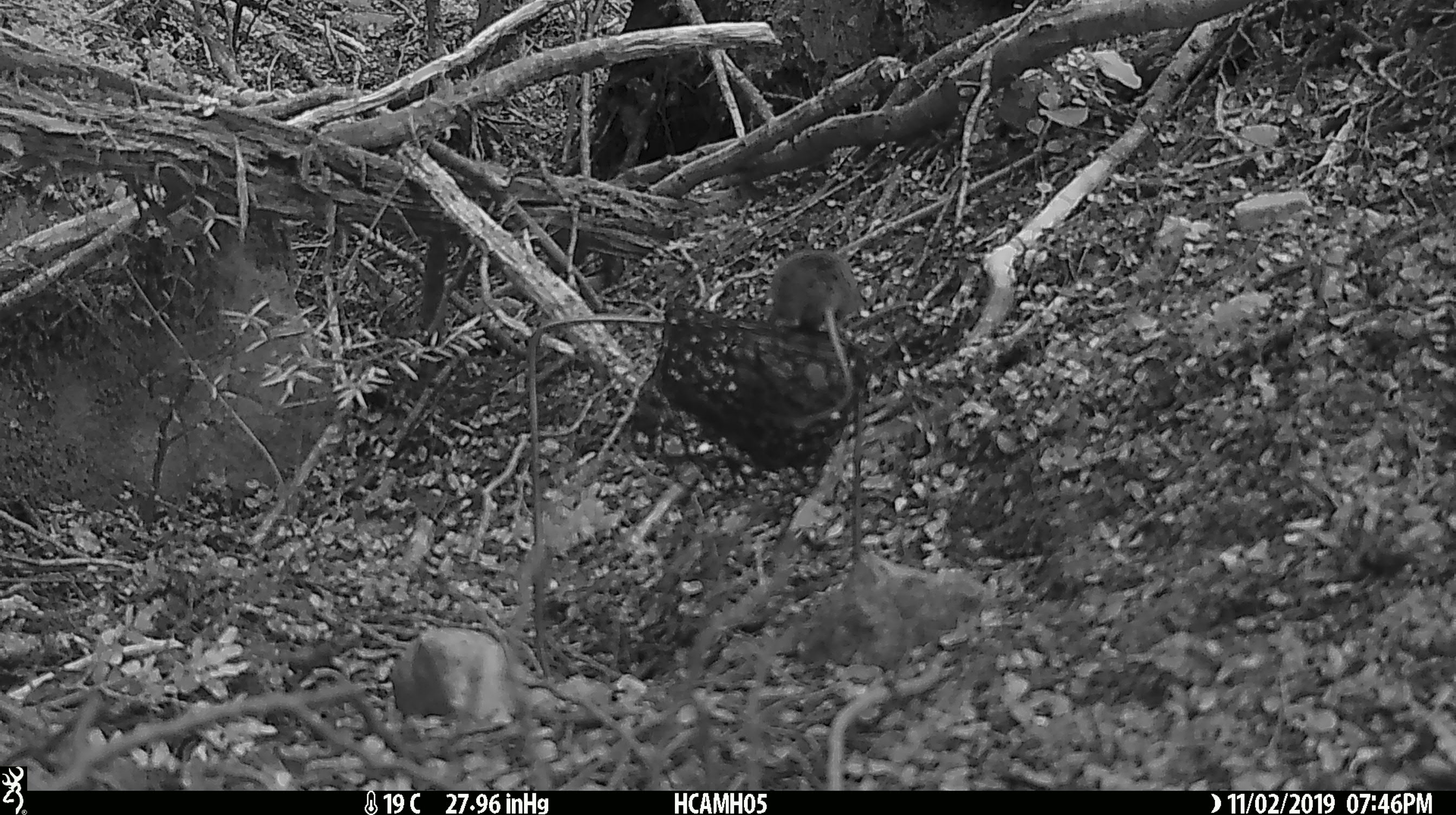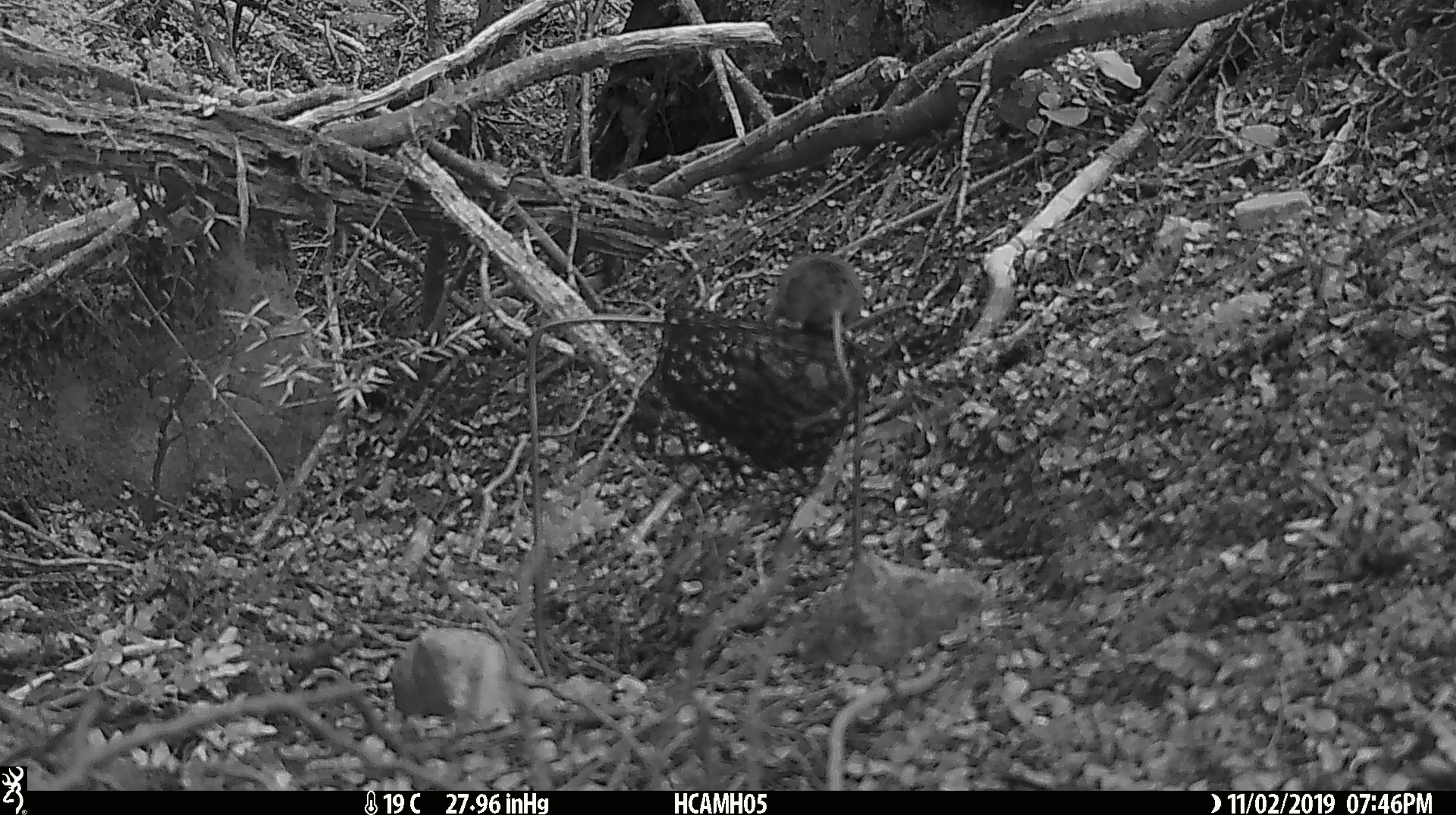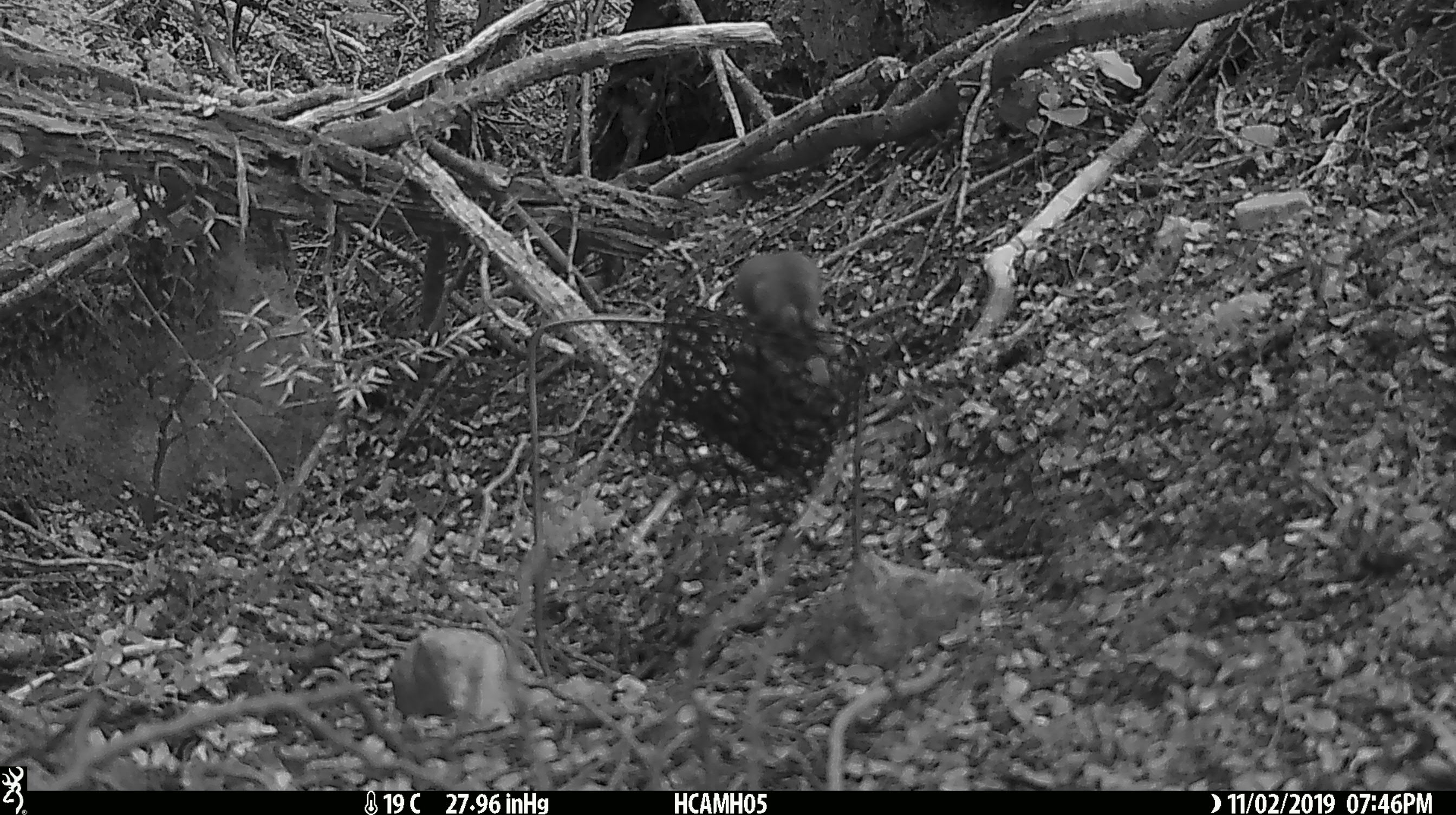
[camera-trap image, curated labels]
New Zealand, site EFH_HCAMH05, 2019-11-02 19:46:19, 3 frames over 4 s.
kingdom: Animalia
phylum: Chordata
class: Mammalia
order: Rodentia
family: Muridae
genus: Mus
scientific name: Mus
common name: mouse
Mouse (Mus).